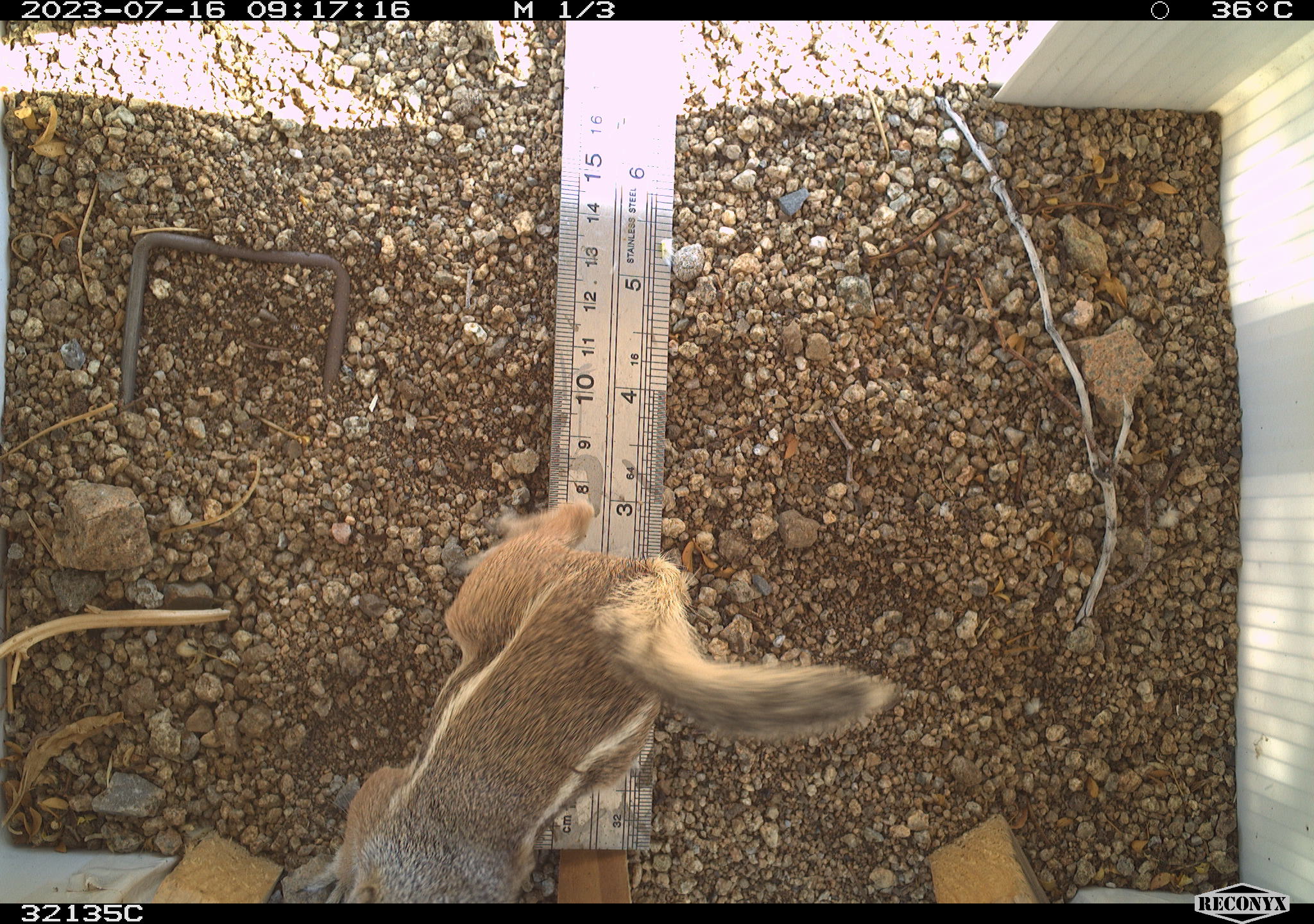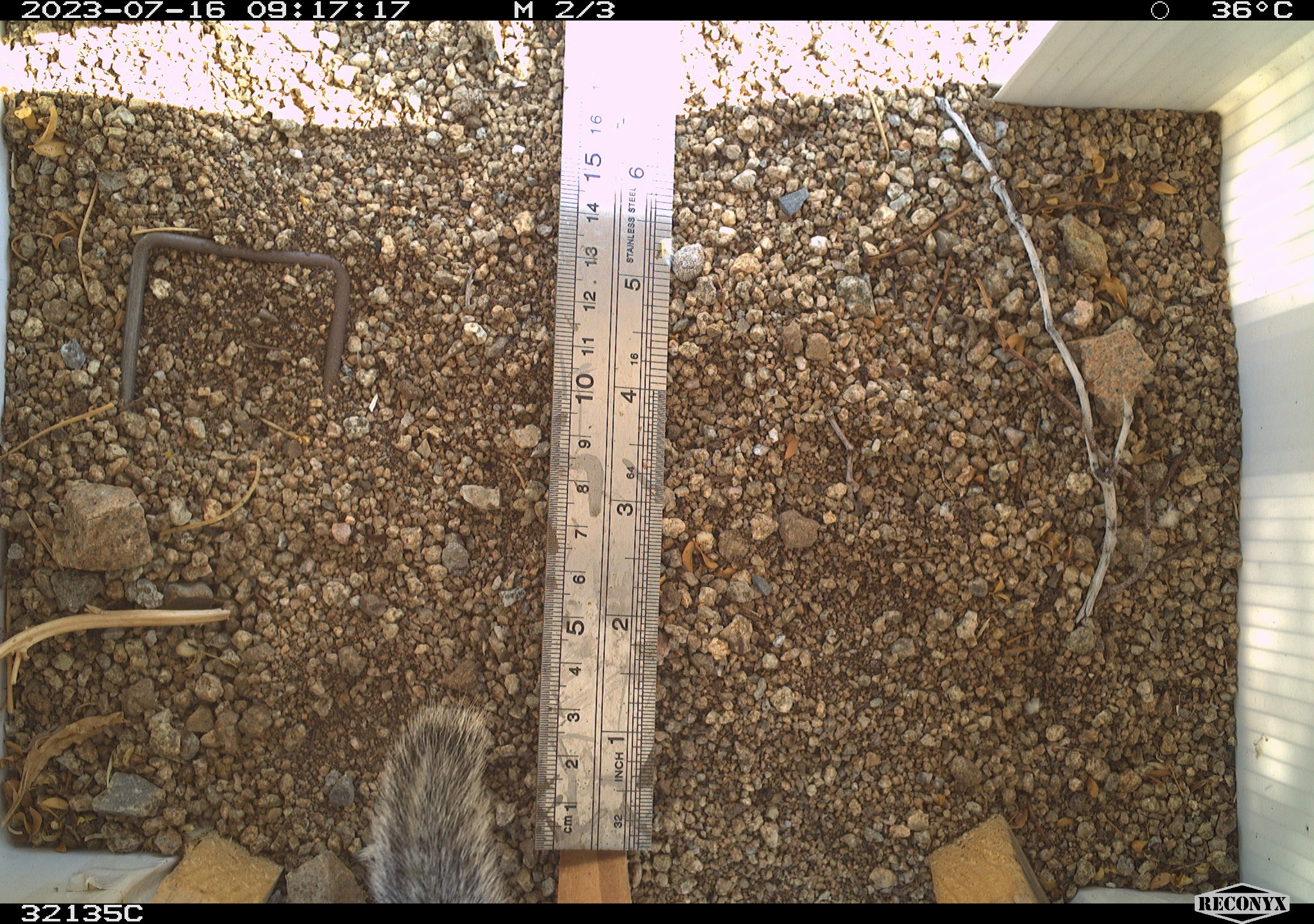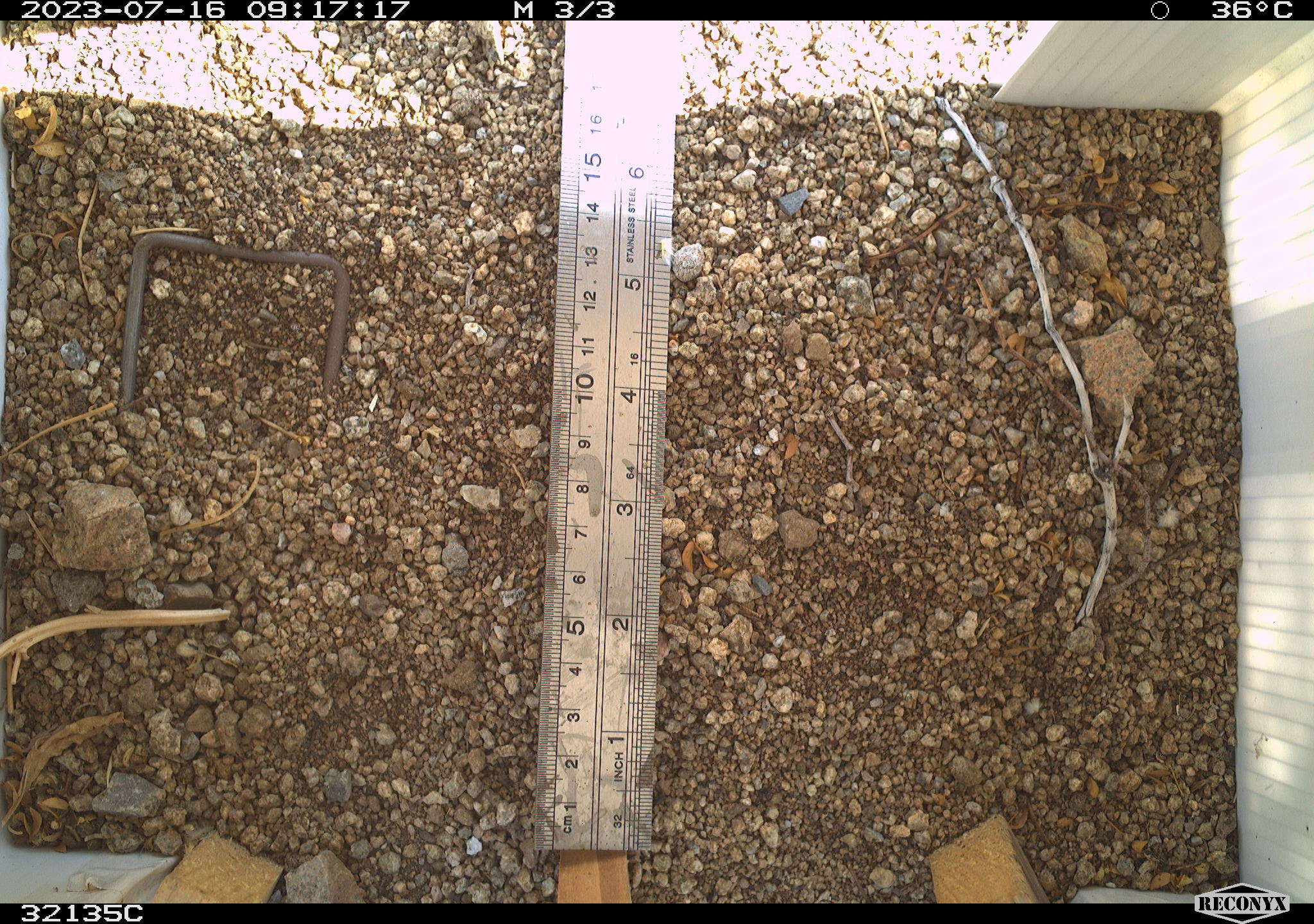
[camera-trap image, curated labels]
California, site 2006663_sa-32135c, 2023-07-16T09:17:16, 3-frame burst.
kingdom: Animalia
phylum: Chordata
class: Mammalia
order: Rodentia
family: Sciuridae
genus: Ammospermophilus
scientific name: Ammospermophilus leucurus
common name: white-tailed antelope squirrel